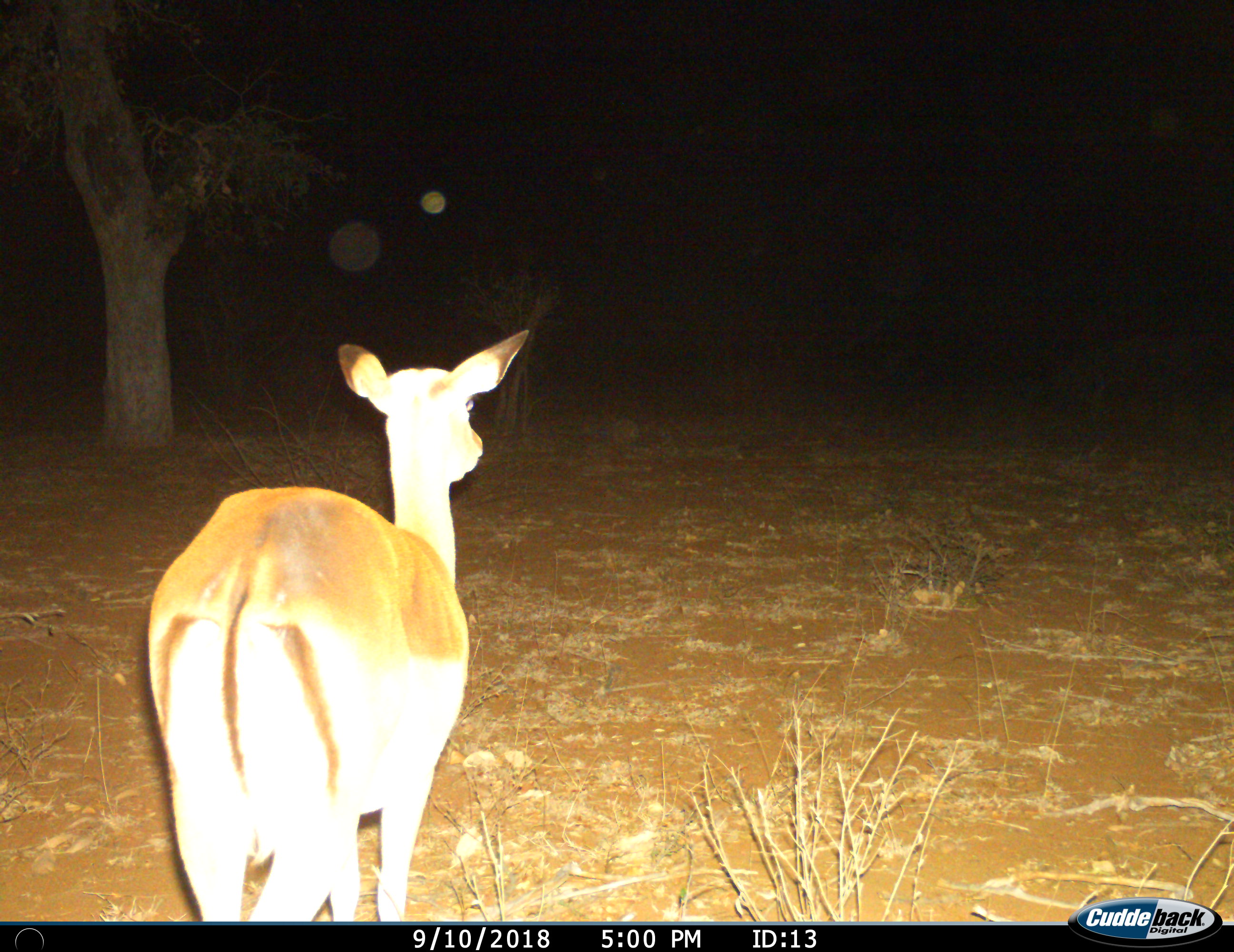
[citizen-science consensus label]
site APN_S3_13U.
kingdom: Animalia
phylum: Chordata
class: Mammalia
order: Artiodactyla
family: Bovidae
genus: Aepyceros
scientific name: Aepyceros melampus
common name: impala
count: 1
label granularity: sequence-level